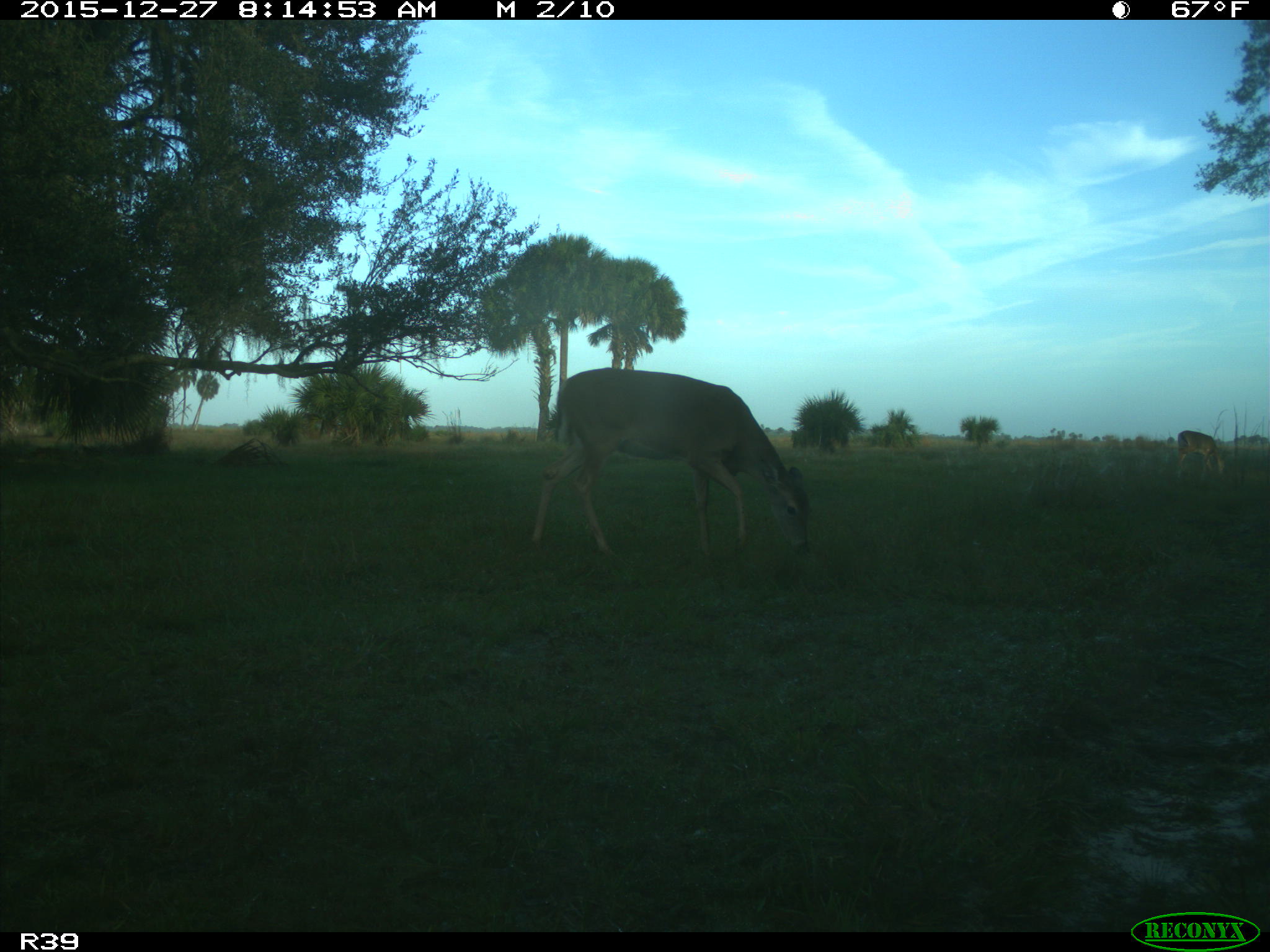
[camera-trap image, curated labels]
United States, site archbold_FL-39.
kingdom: Animalia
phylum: Chordata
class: Mammalia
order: Artiodactyla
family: Cervidae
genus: Odocoileus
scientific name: Odocoileus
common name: deer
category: unidentified deer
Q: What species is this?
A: Unidentified deer (deer) (Odocoileus).